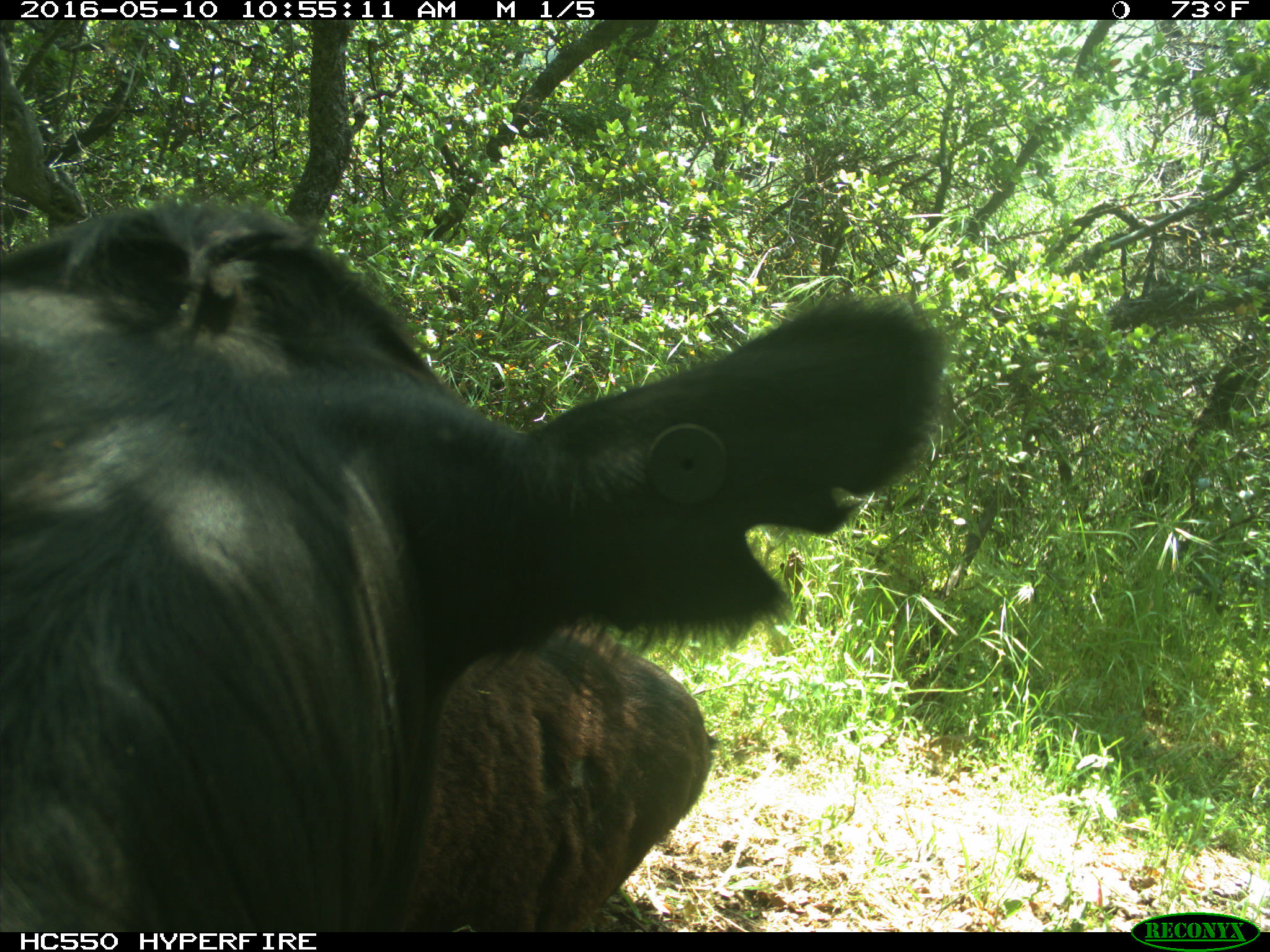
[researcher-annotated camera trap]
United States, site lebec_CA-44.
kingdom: Animalia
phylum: Chordata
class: Mammalia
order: Artiodactyla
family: Bovidae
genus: Bos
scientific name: Bos taurus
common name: domestic cow